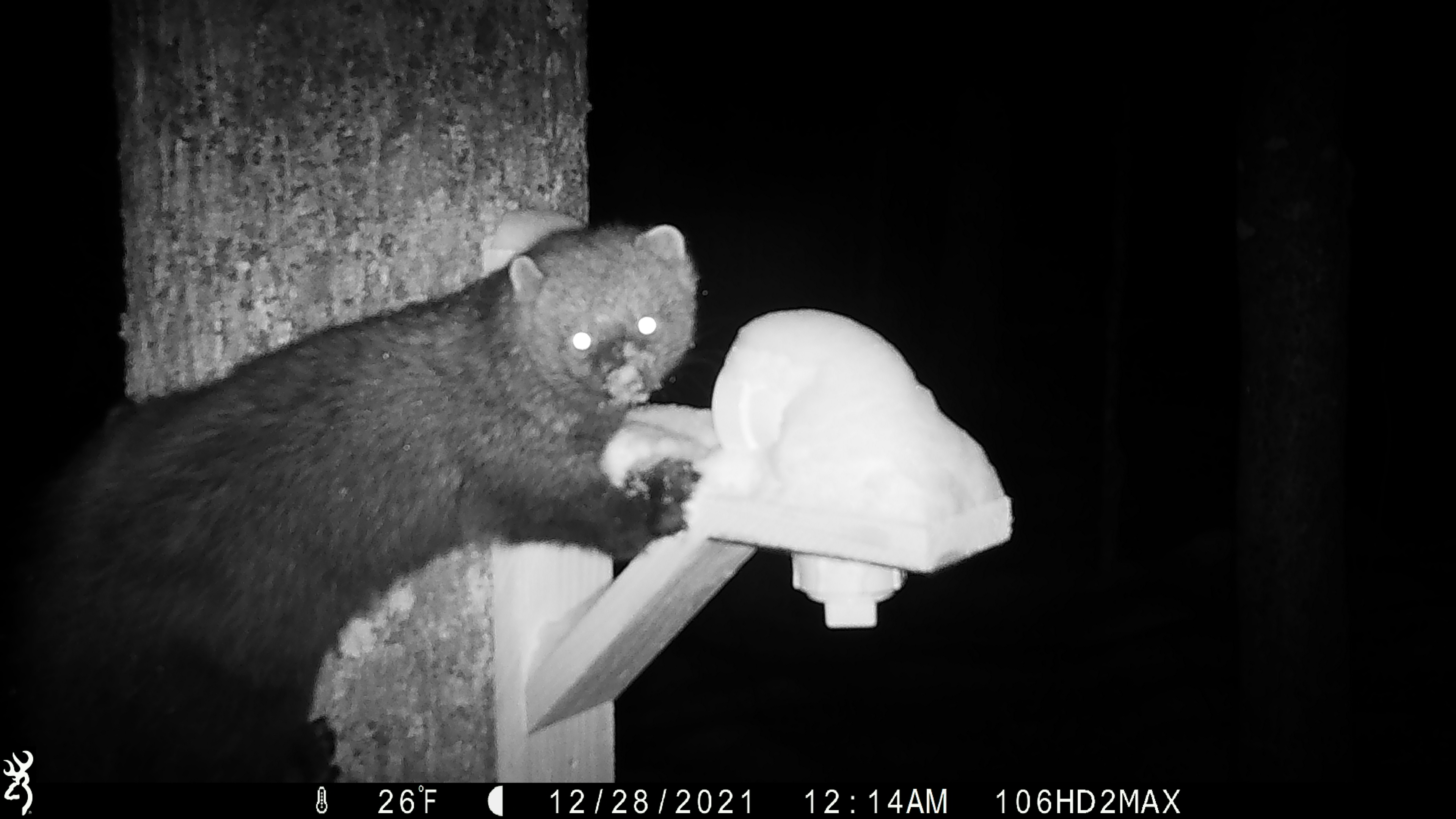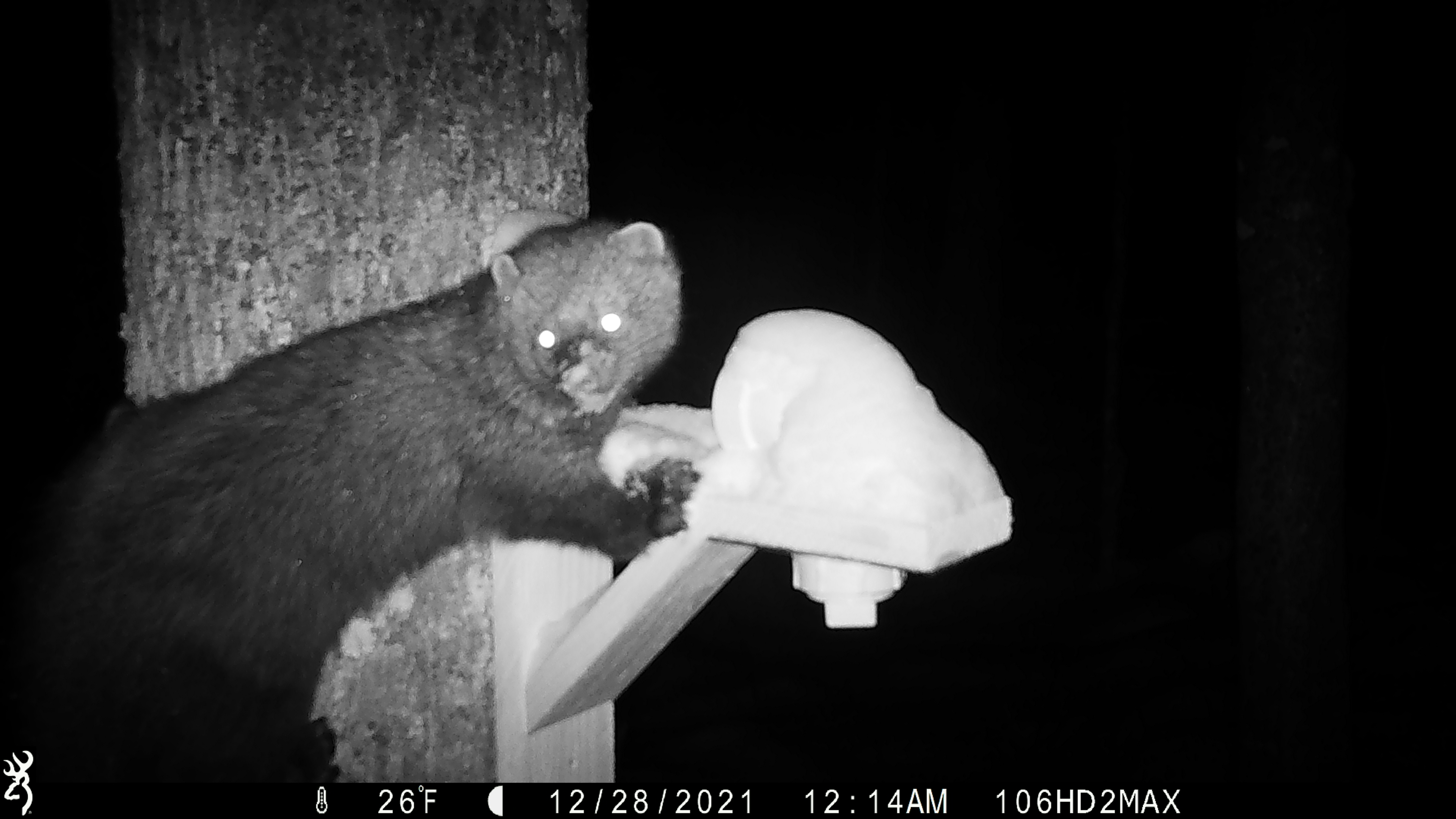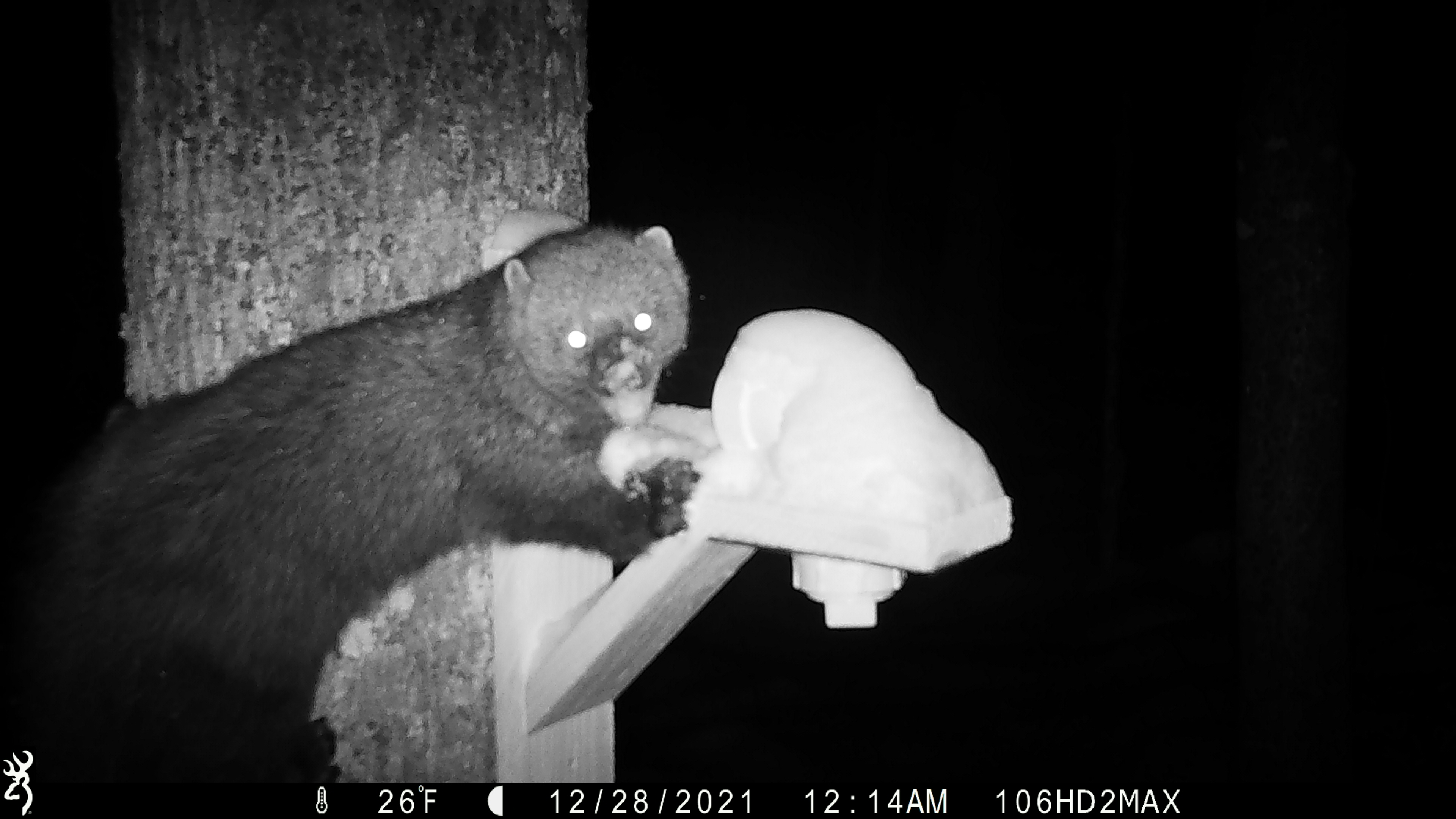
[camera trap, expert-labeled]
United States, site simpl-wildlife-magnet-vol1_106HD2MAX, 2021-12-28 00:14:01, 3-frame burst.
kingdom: Animalia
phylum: Chordata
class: Mammalia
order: Carnivora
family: Mustelidae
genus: Pekania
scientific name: Pekania pennanti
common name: fisher